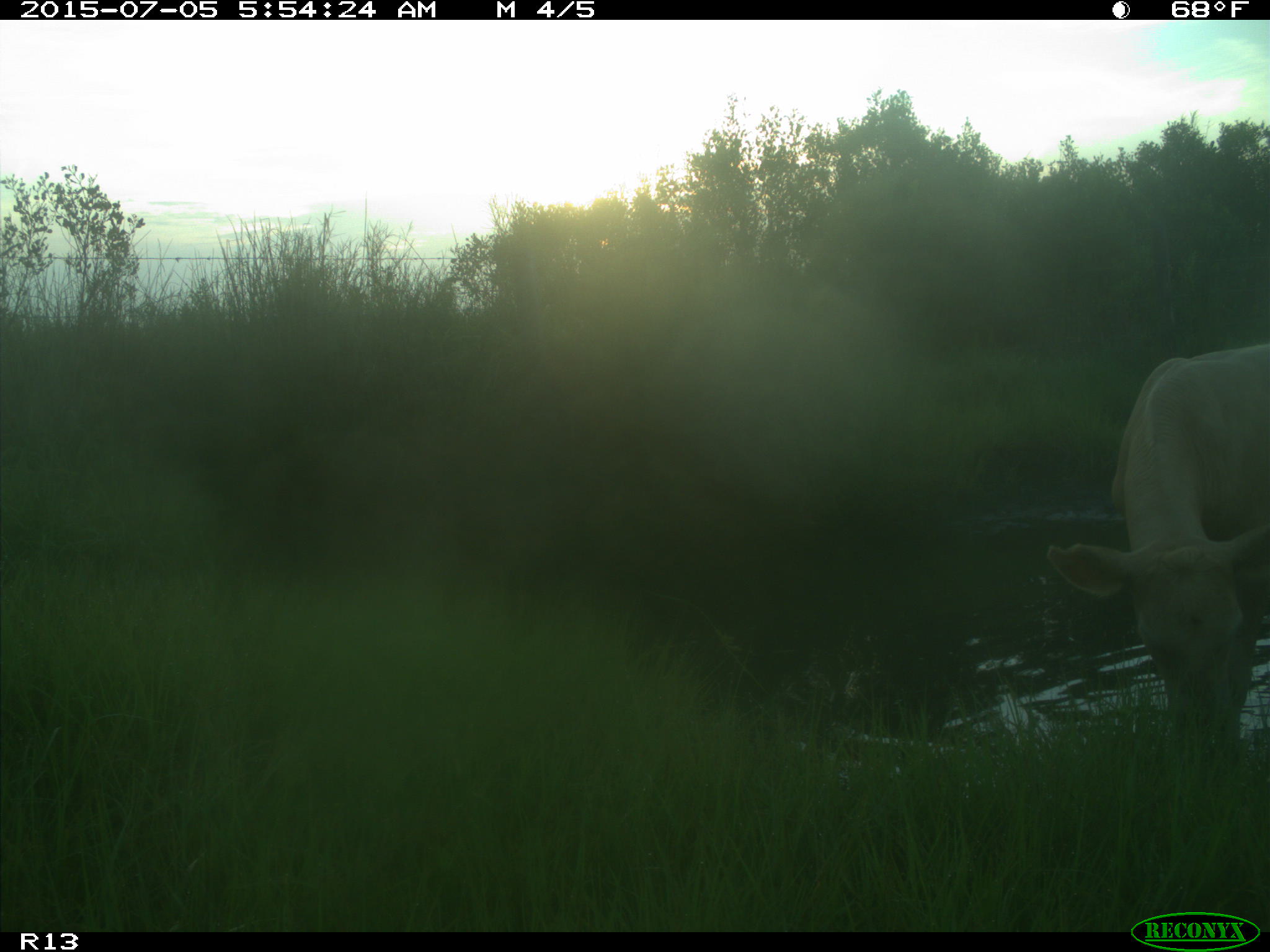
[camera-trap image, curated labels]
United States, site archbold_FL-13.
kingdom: Animalia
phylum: Chordata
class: Mammalia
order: Artiodactyla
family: Bovidae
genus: Bos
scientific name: Bos taurus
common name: domestic cow